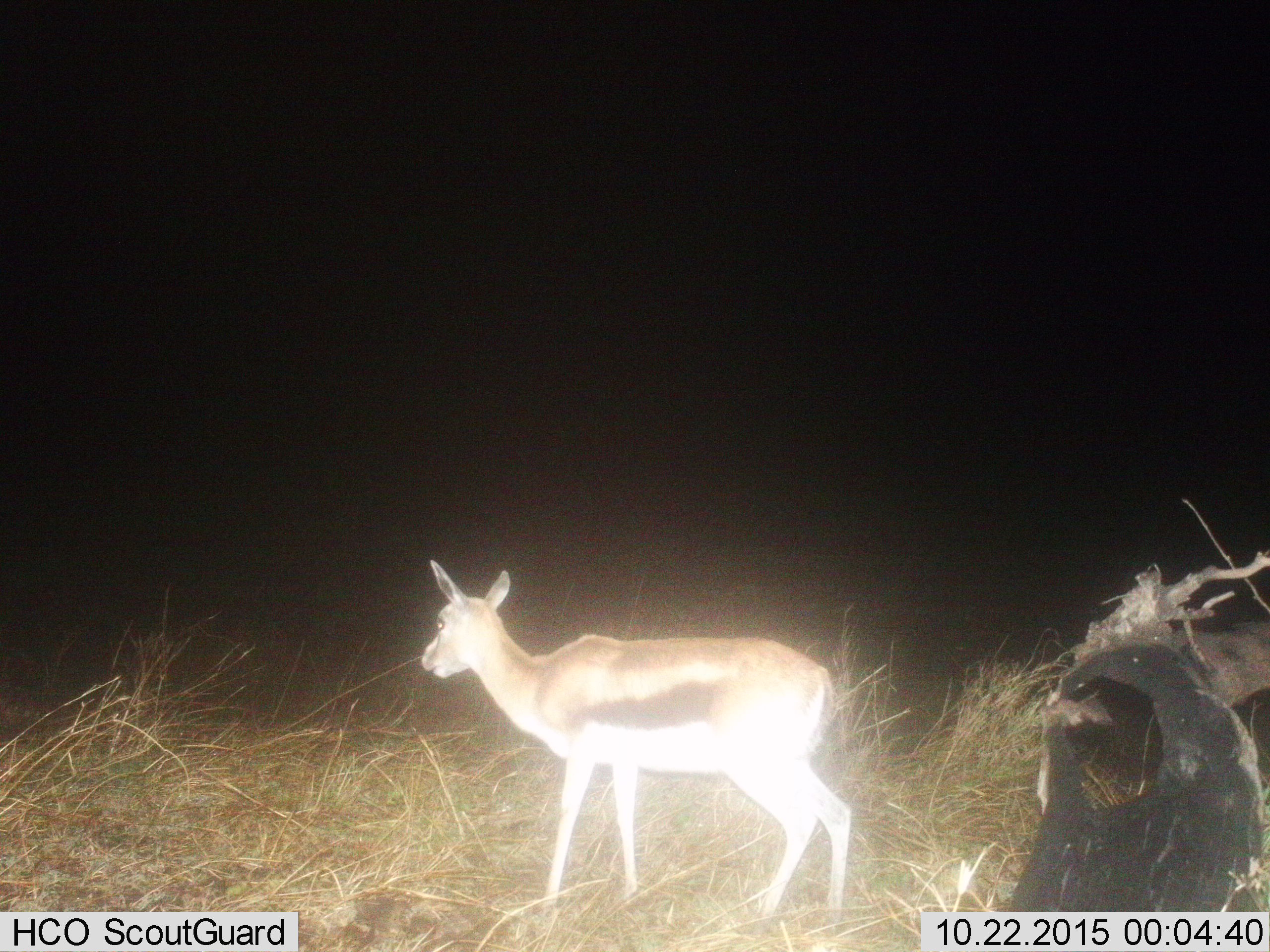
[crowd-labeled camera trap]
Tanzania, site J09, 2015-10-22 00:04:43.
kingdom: Animalia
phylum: Chordata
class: Mammalia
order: Artiodactyla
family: Bovidae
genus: Eudorcas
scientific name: Eudorcas thomsonii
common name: thomson's gazelle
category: gazellethomsons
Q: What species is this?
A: Gazellethomsons (thomson's gazelle) (Eudorcas thomsonii).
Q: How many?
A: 1.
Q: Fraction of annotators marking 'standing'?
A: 90%.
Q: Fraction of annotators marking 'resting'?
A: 0%.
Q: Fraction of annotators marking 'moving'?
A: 10%.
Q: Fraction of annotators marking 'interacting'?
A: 0%.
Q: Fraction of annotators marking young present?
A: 0%.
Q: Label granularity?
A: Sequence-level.